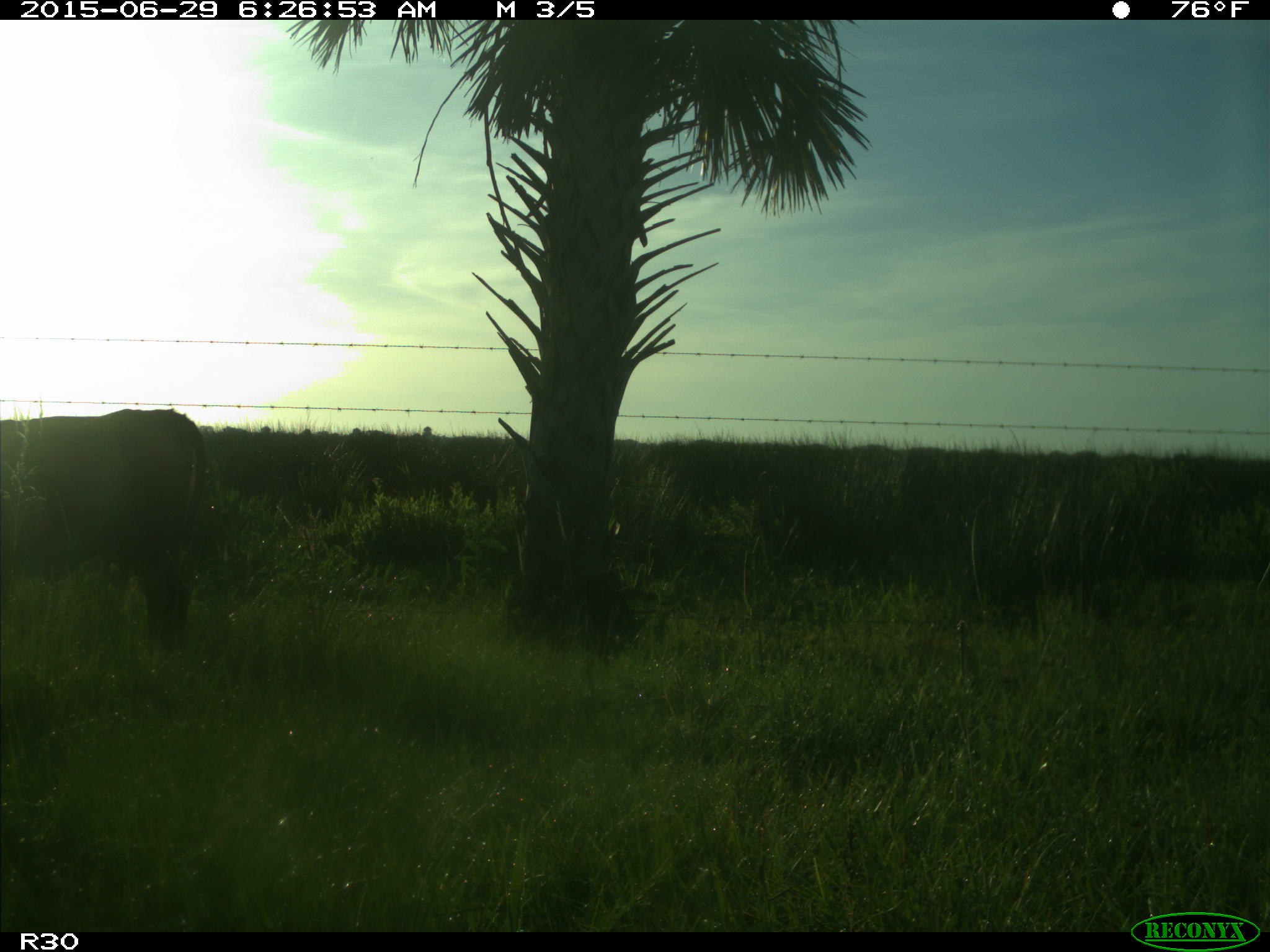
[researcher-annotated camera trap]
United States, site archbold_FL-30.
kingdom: Animalia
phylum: Chordata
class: Mammalia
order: Artiodactyla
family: Bovidae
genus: Bos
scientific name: Bos taurus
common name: domestic cow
Bos taurus (domestic cow).